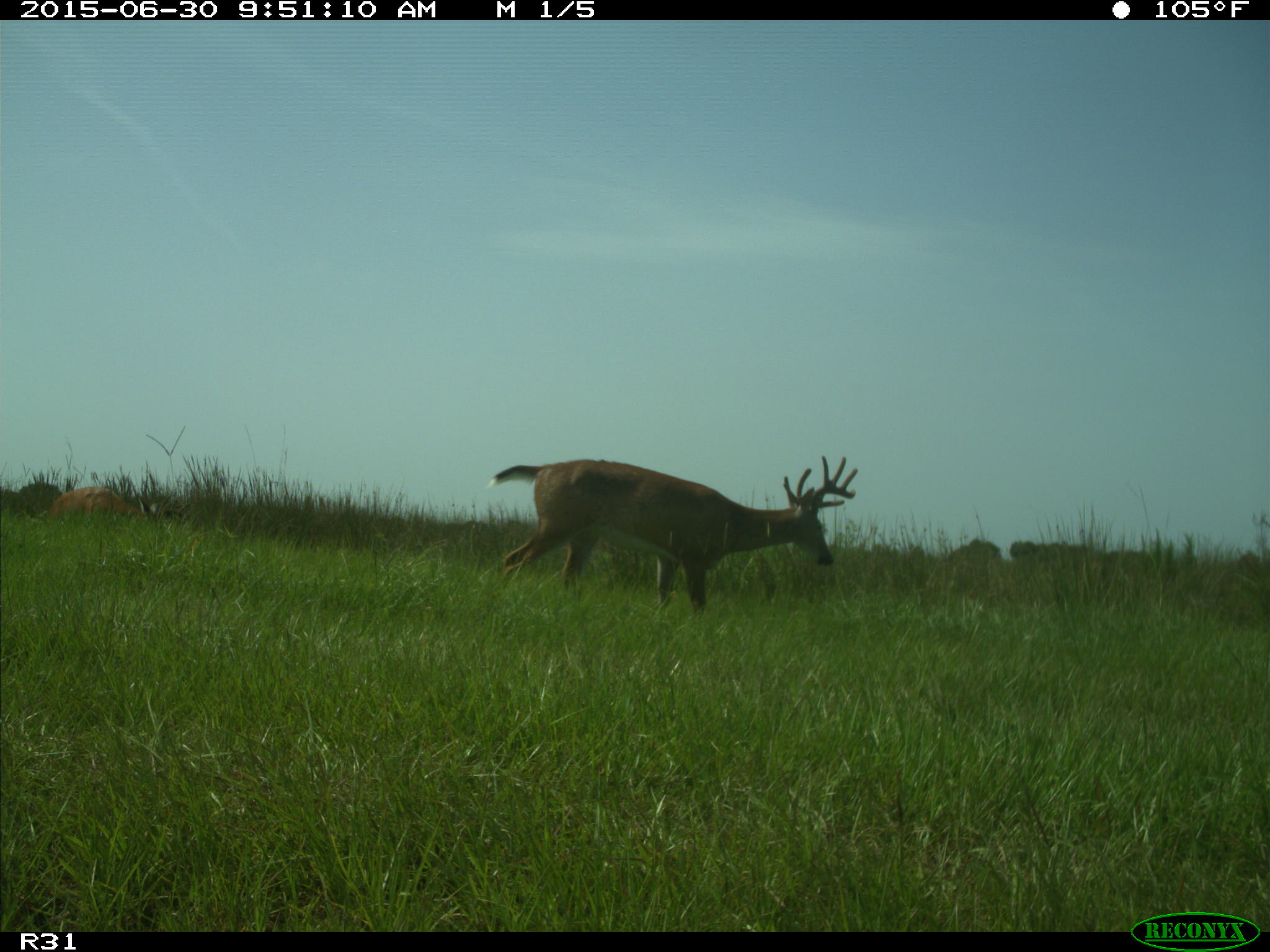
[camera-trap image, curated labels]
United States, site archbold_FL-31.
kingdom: Animalia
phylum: Chordata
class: Mammalia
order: Artiodactyla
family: Cervidae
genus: Odocoileus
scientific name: Odocoileus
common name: deer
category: unidentified deer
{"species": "unidentified deer (deer) (Odocoileus)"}